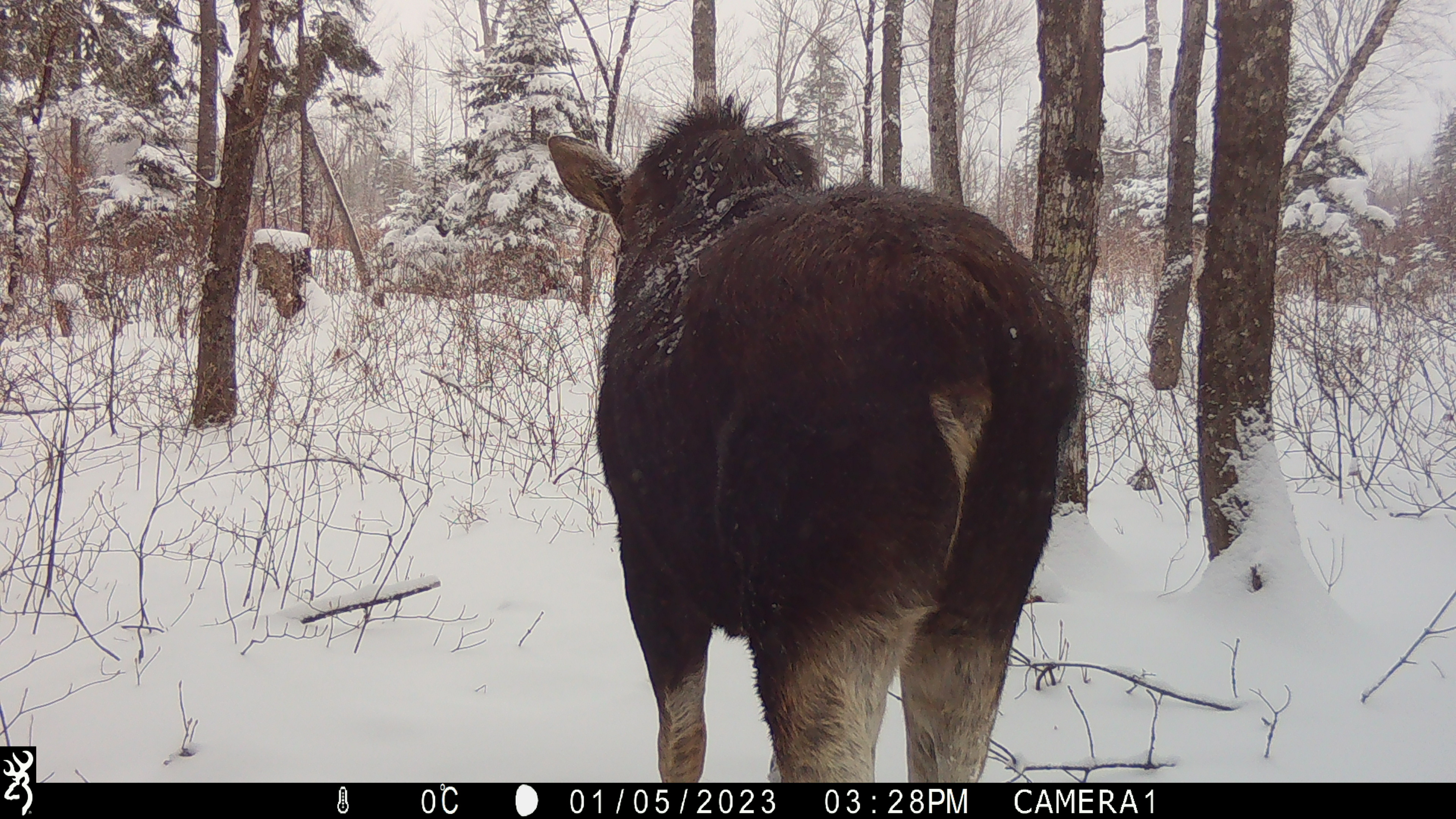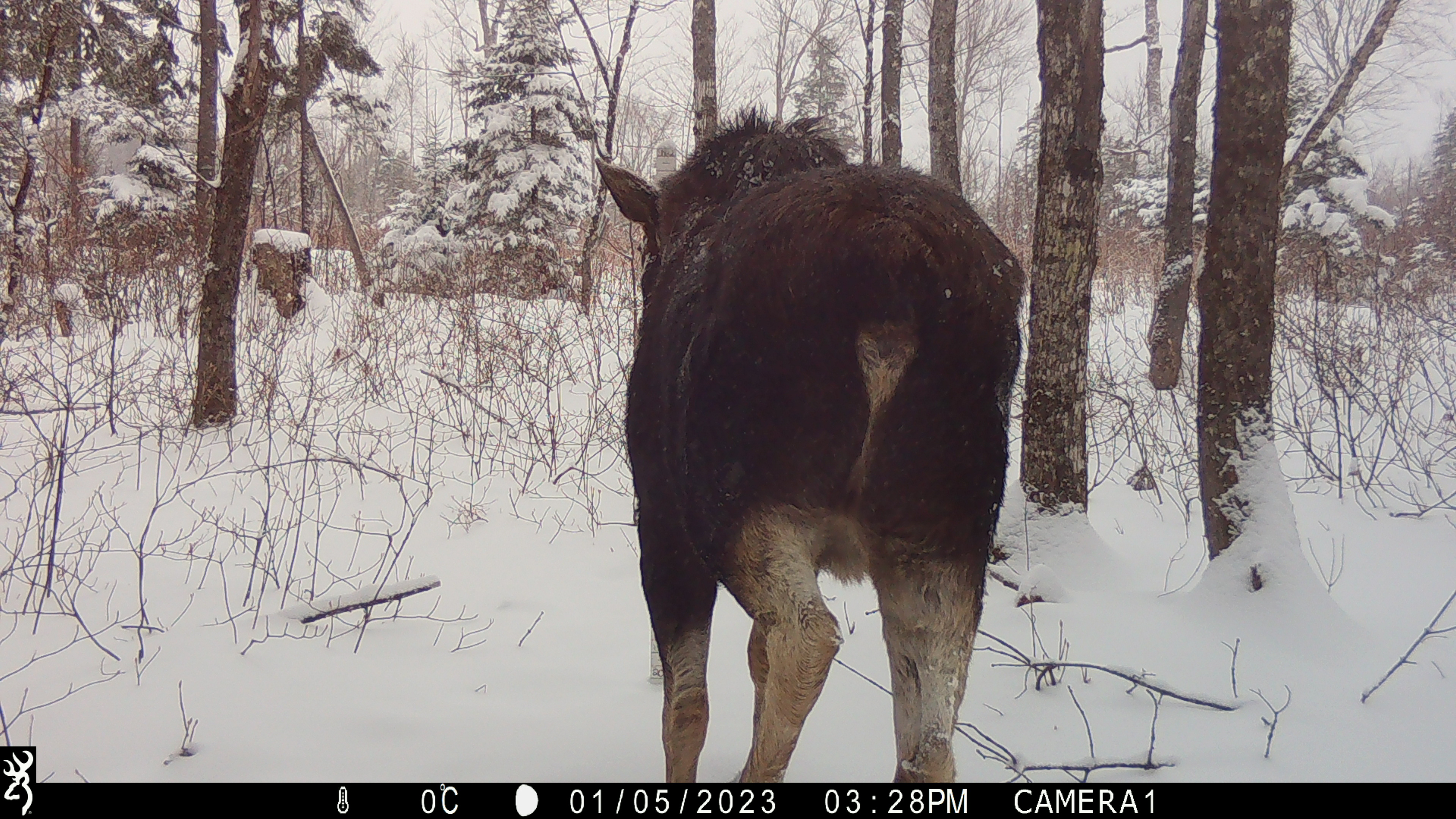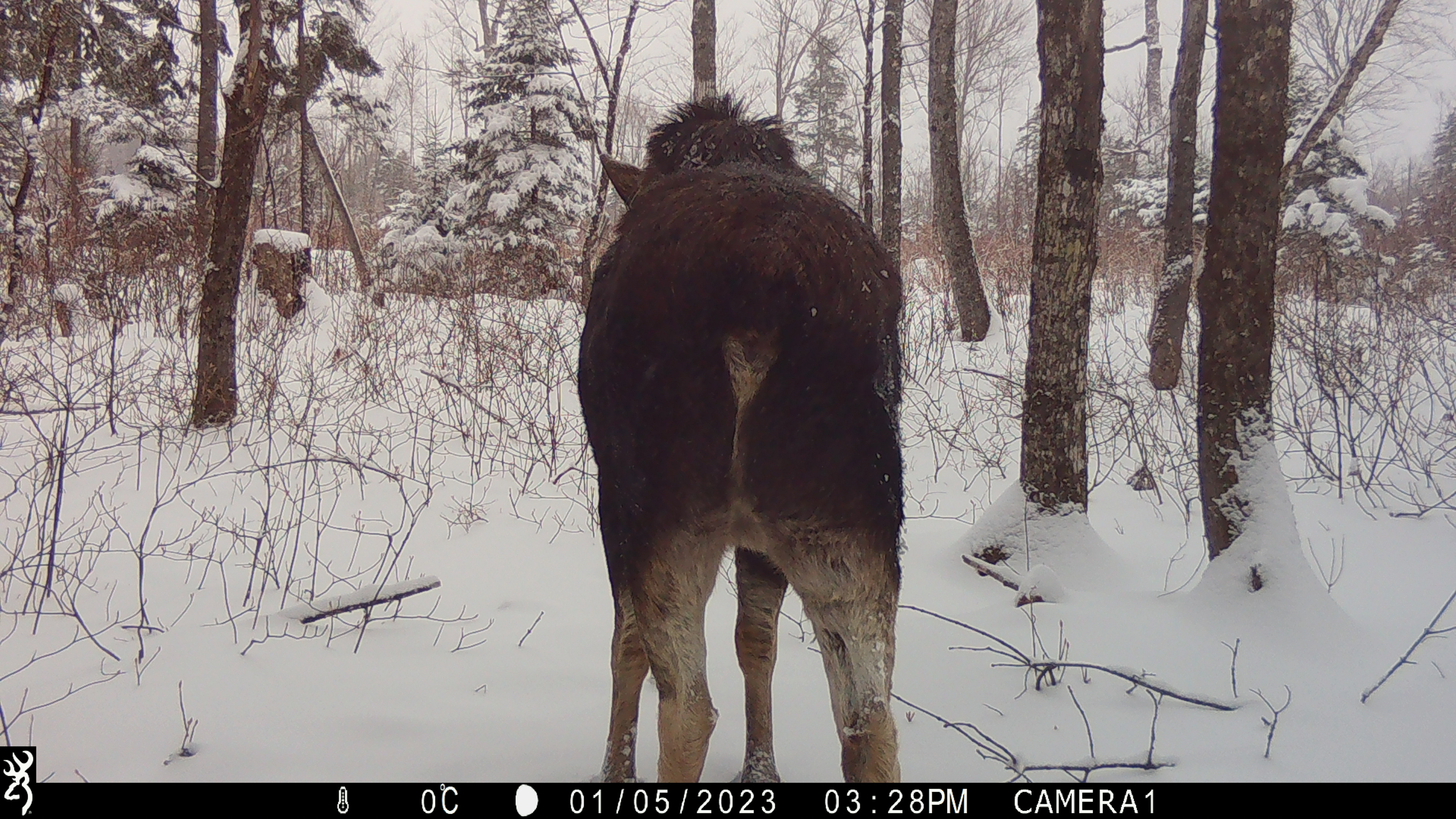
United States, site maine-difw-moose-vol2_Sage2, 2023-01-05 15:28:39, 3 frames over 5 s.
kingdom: Animalia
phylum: Chordata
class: Mammalia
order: Artiodactyla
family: Cervidae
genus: Alces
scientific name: Alces alces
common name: moose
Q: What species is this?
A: Moose (Alces alces).